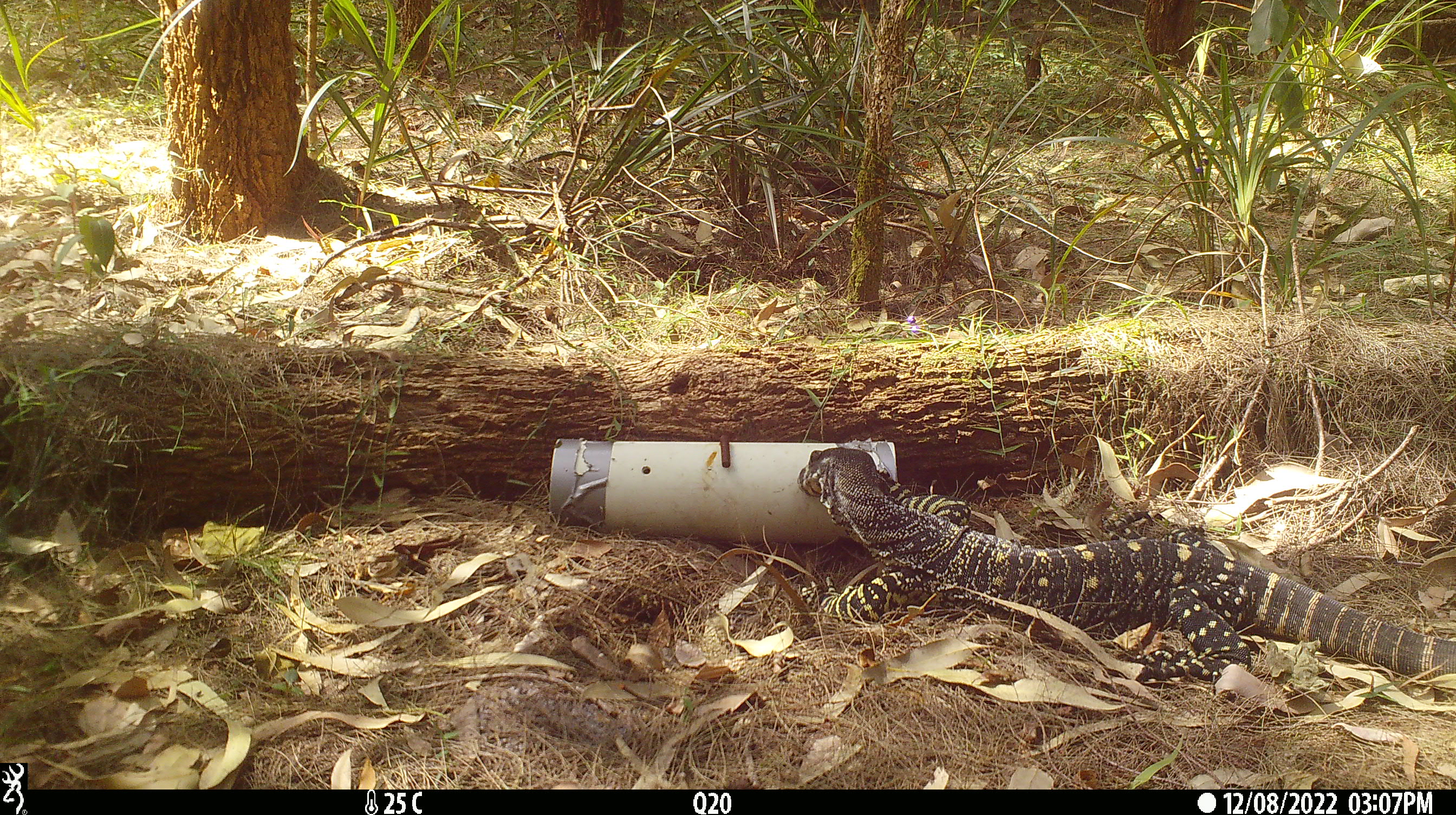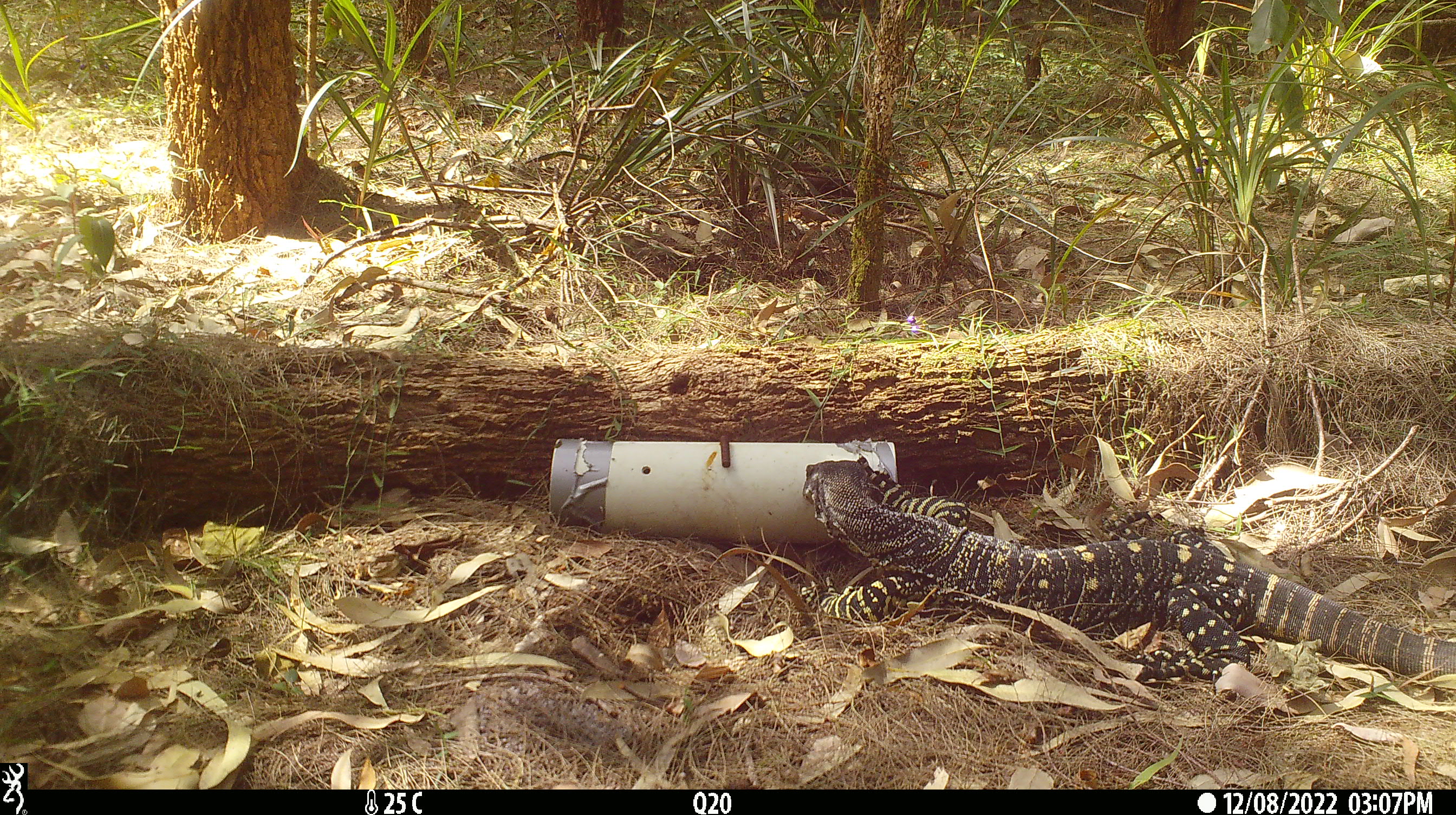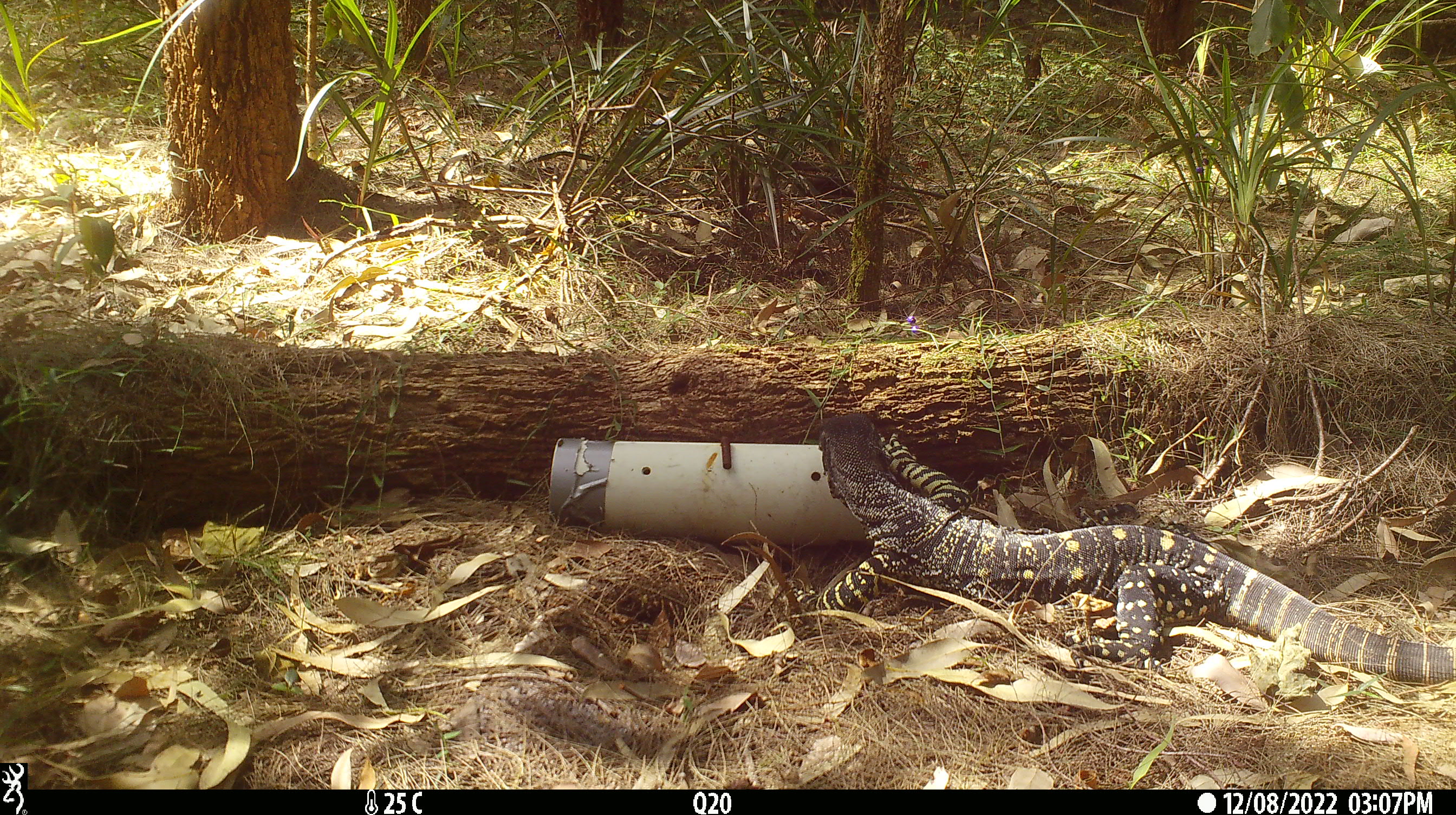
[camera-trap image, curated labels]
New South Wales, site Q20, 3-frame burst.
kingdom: Animalia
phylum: Chordata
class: Reptilia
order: Squamata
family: Varanidae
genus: Varanus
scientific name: Varanus varius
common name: lace monitor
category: goanna